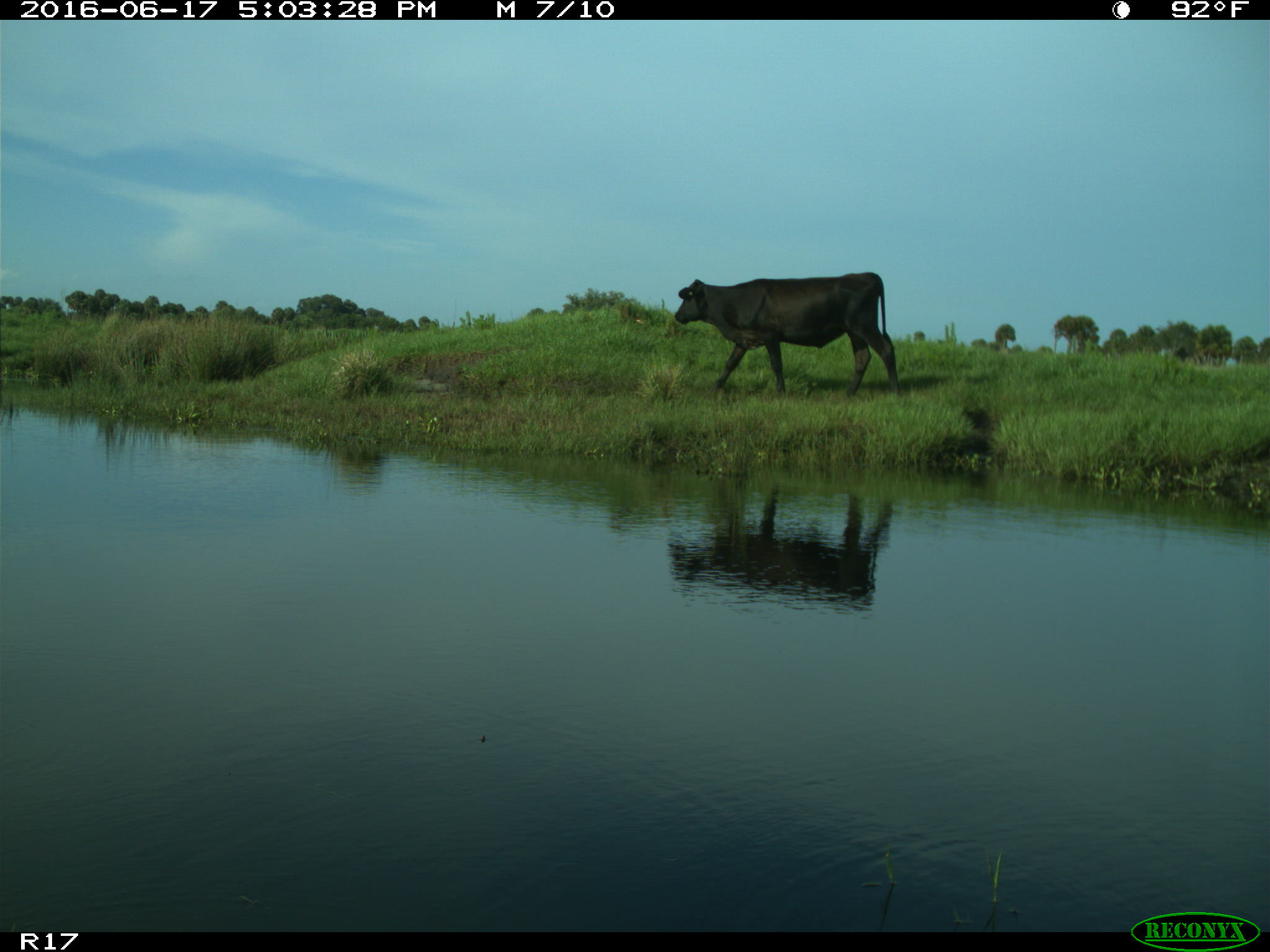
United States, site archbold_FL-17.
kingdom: Animalia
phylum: Chordata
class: Mammalia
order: Artiodactyla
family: Bovidae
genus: Bos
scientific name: Bos taurus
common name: domestic cow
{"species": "Bos taurus (domestic cow)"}